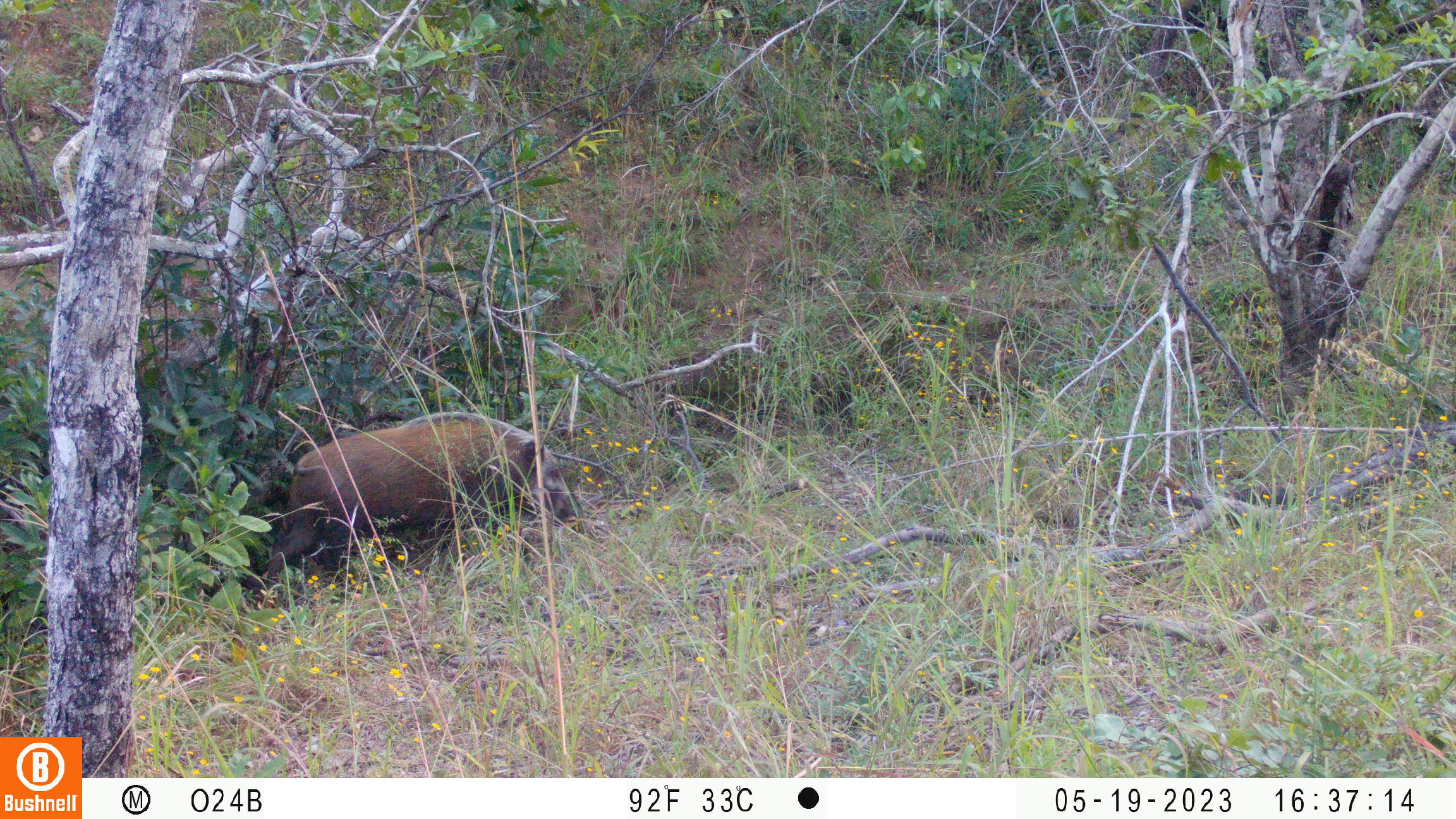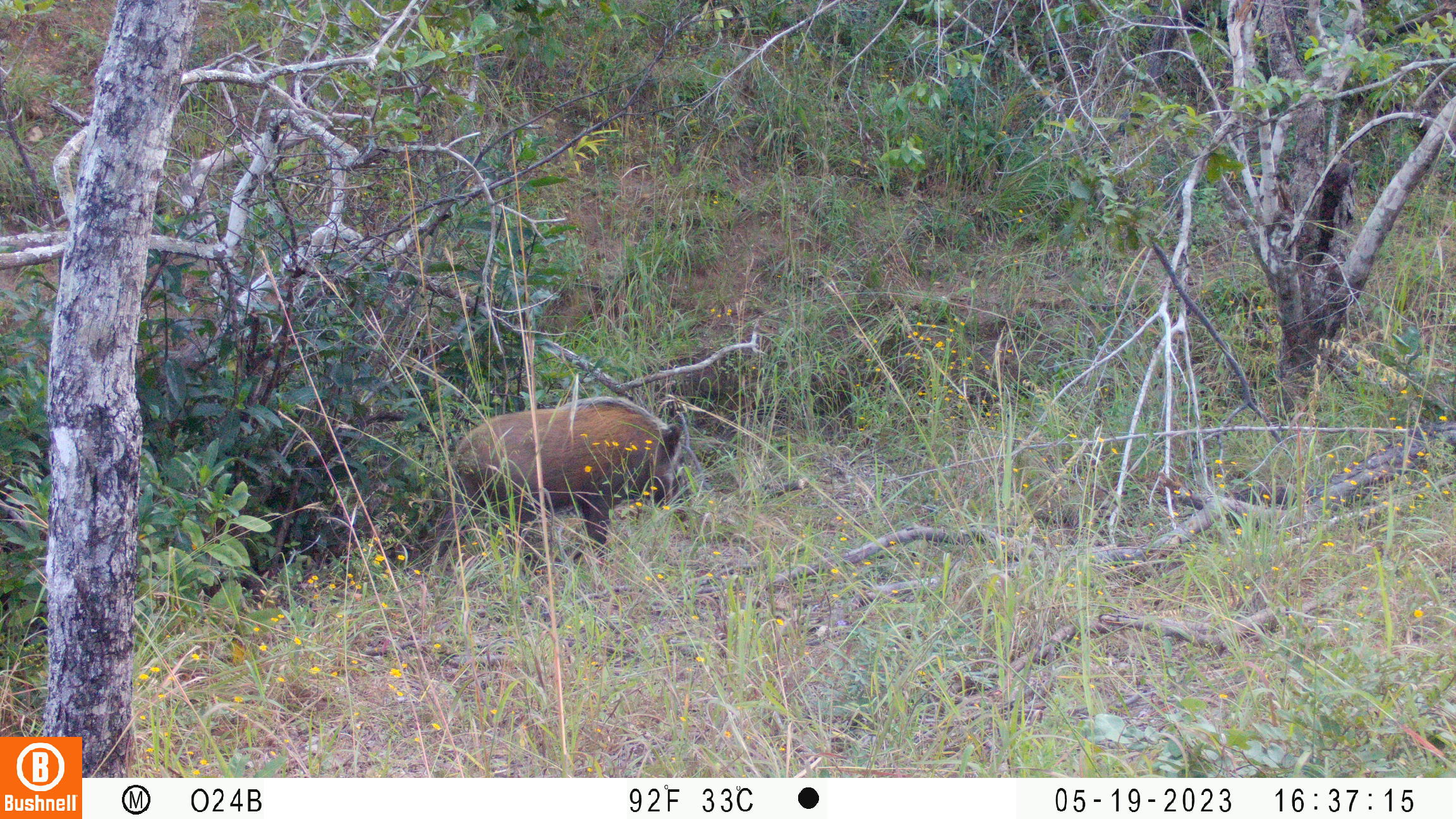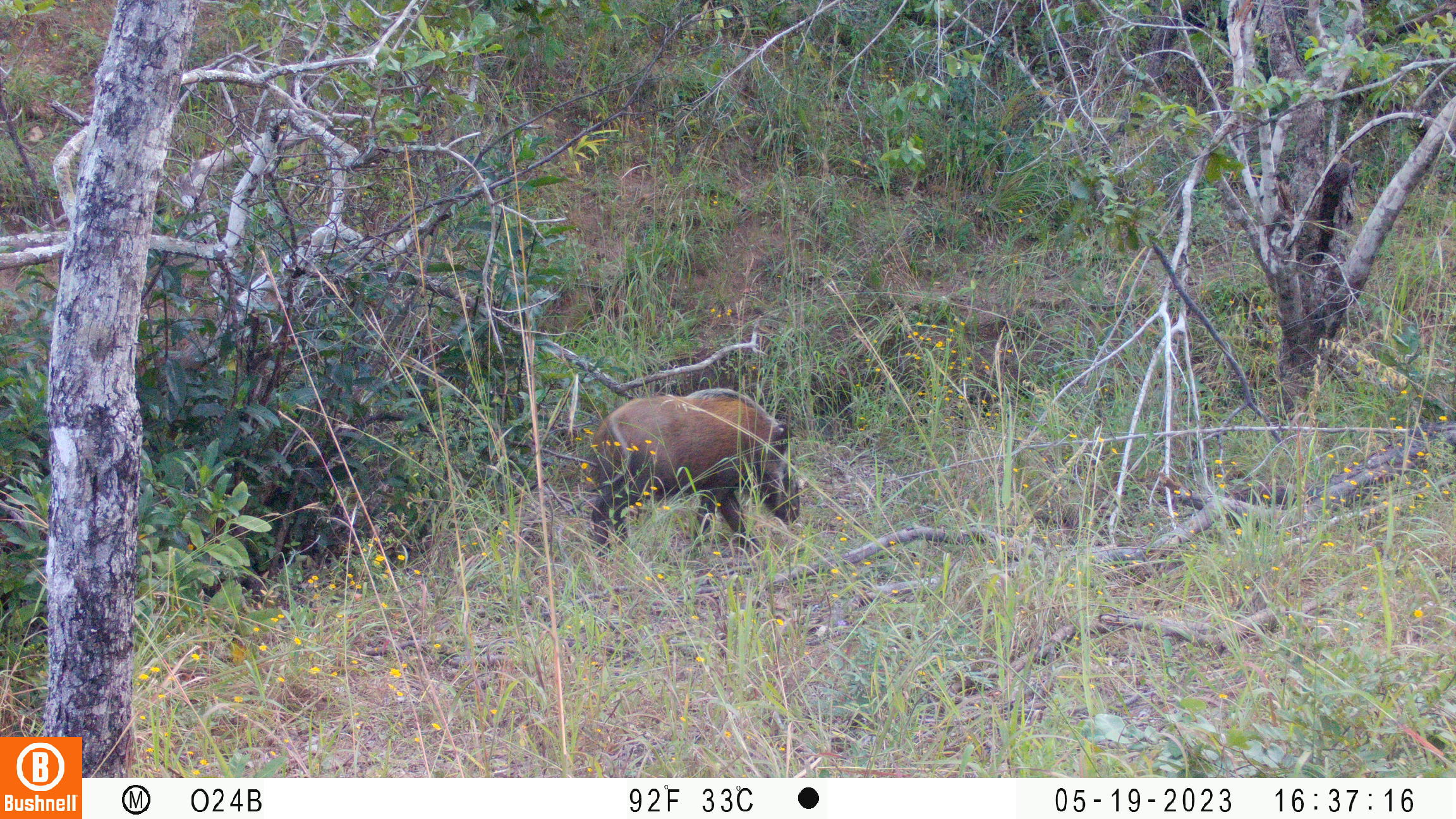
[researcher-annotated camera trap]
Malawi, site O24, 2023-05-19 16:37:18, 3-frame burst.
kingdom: Animalia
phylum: Chordata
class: Mammalia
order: Artiodactyla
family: Suidae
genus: Potamochoerus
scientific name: Potamochoerus larvatus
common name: bushpig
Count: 1.